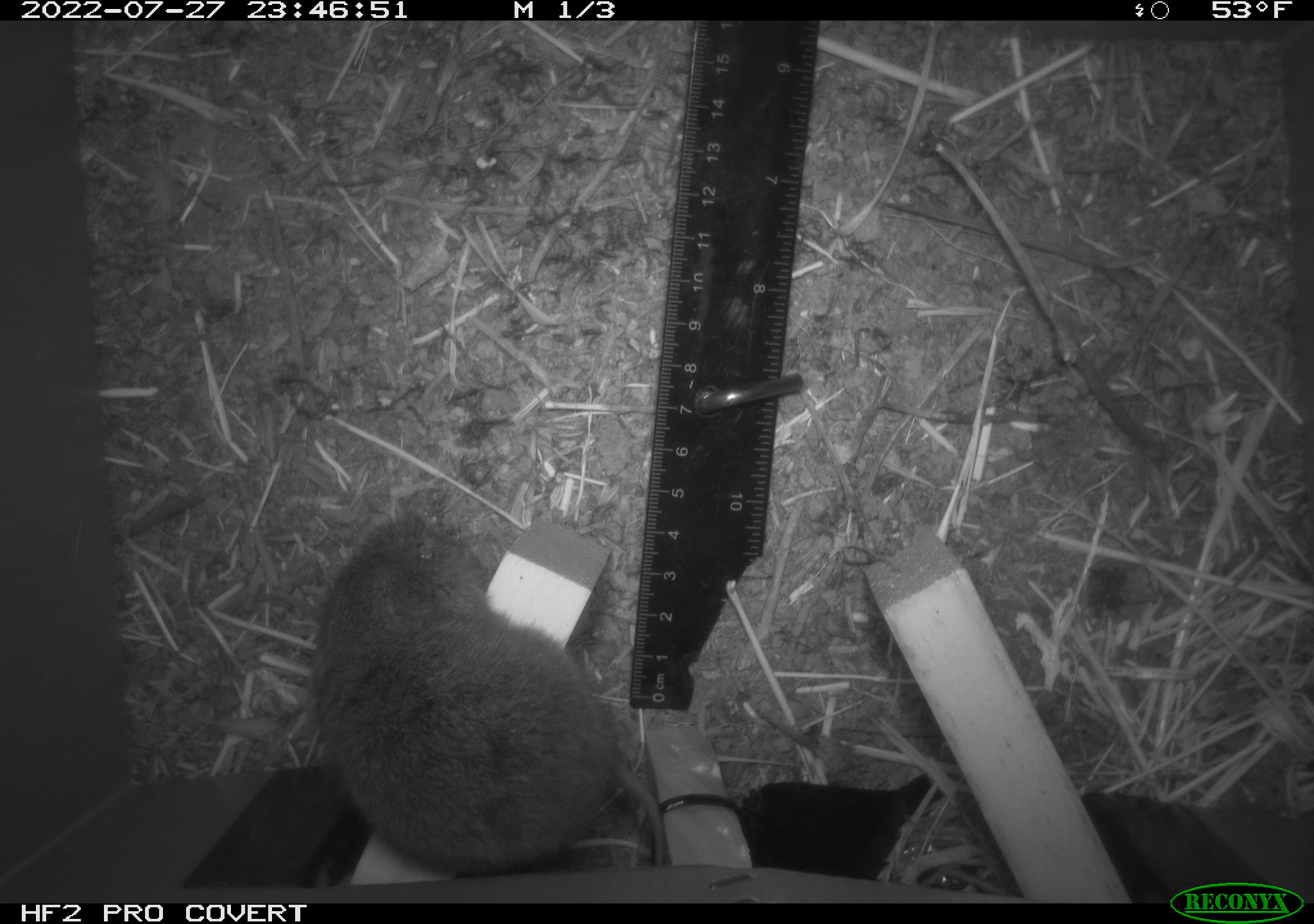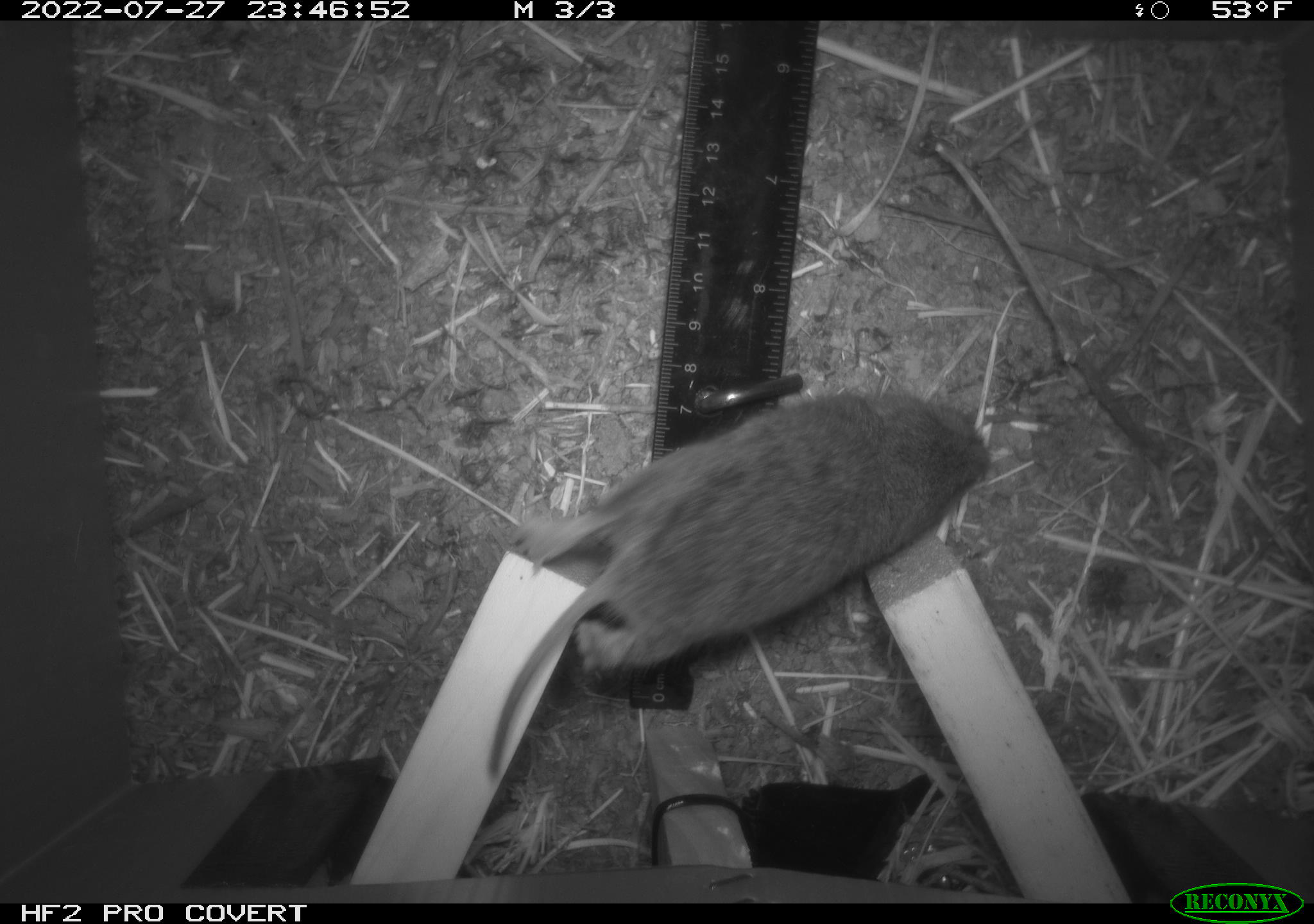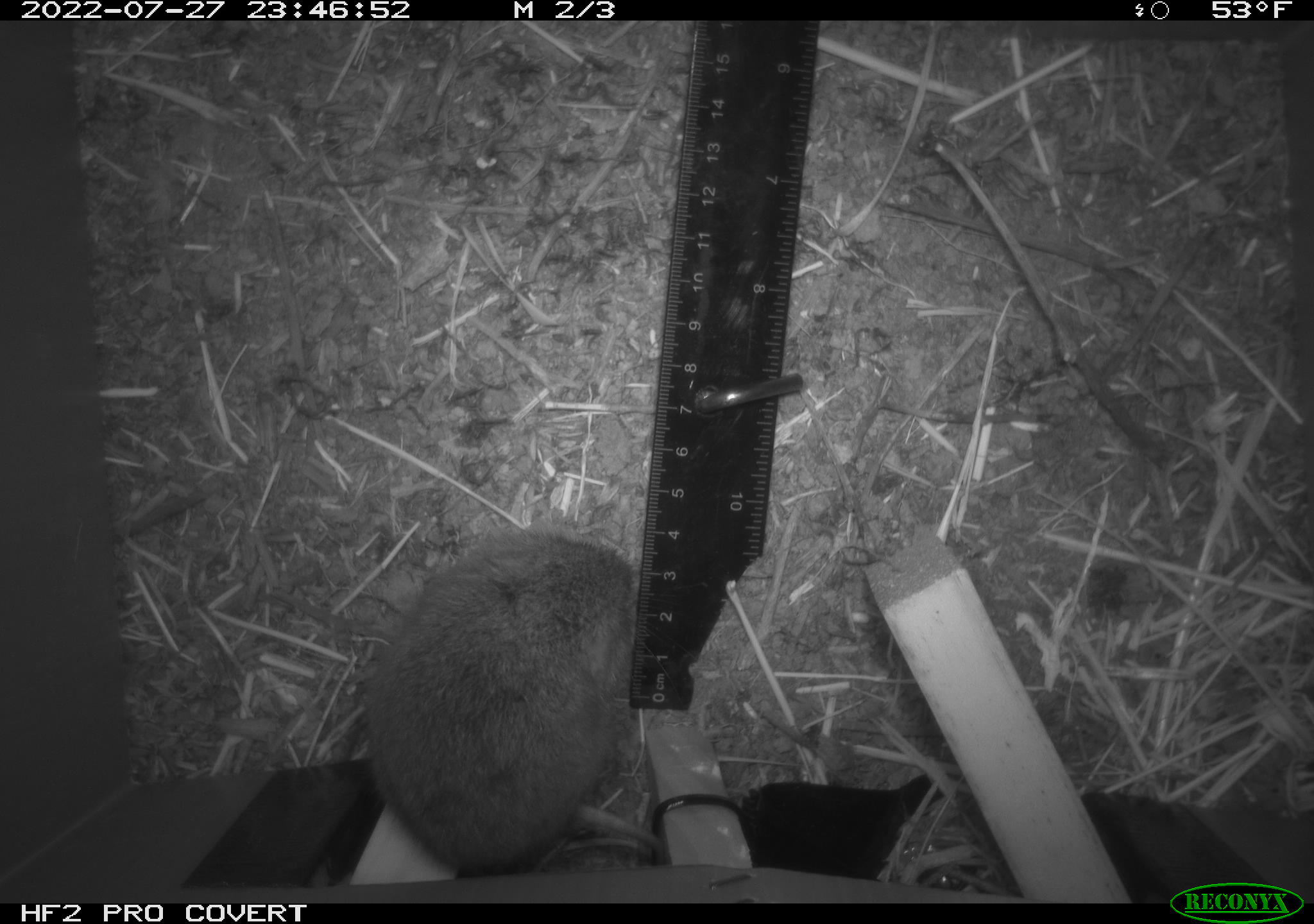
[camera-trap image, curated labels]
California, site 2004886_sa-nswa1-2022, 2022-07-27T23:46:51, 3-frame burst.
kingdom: Animalia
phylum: Chordata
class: Mammalia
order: Rodentia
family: Cricetidae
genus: Microtus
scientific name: Microtus californicus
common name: california vole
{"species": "california vole (Microtus californicus)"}